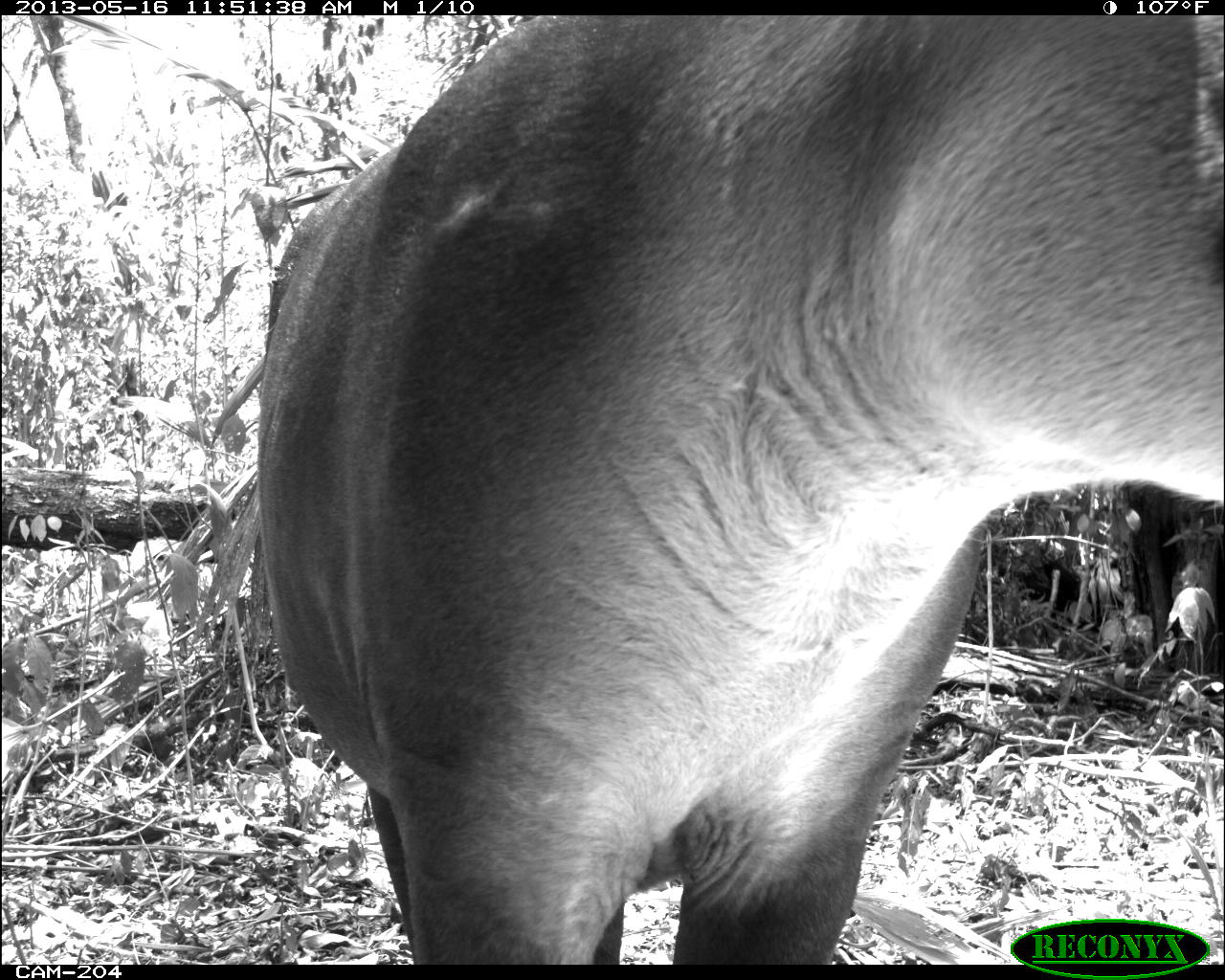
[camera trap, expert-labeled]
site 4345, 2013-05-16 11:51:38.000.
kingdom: Animalia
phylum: Chordata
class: Mammalia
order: Perissodactyla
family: Tapiridae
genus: Tapirus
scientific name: Tapirus bairdii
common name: baird's tapir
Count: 1.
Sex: female.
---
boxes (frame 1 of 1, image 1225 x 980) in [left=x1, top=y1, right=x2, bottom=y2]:
tapirus bairdii: [left=256, top=14, right=1219, bottom=960]